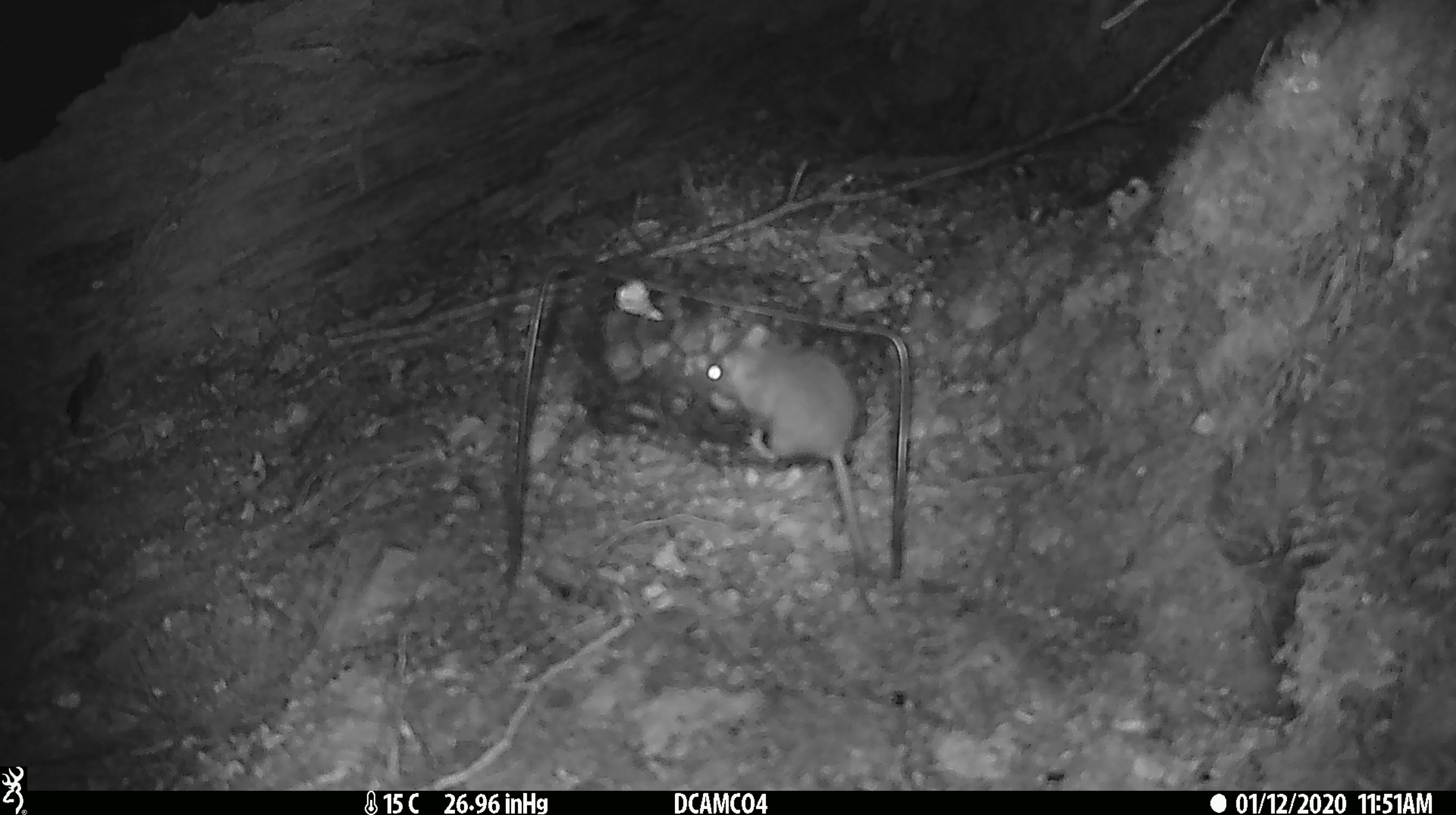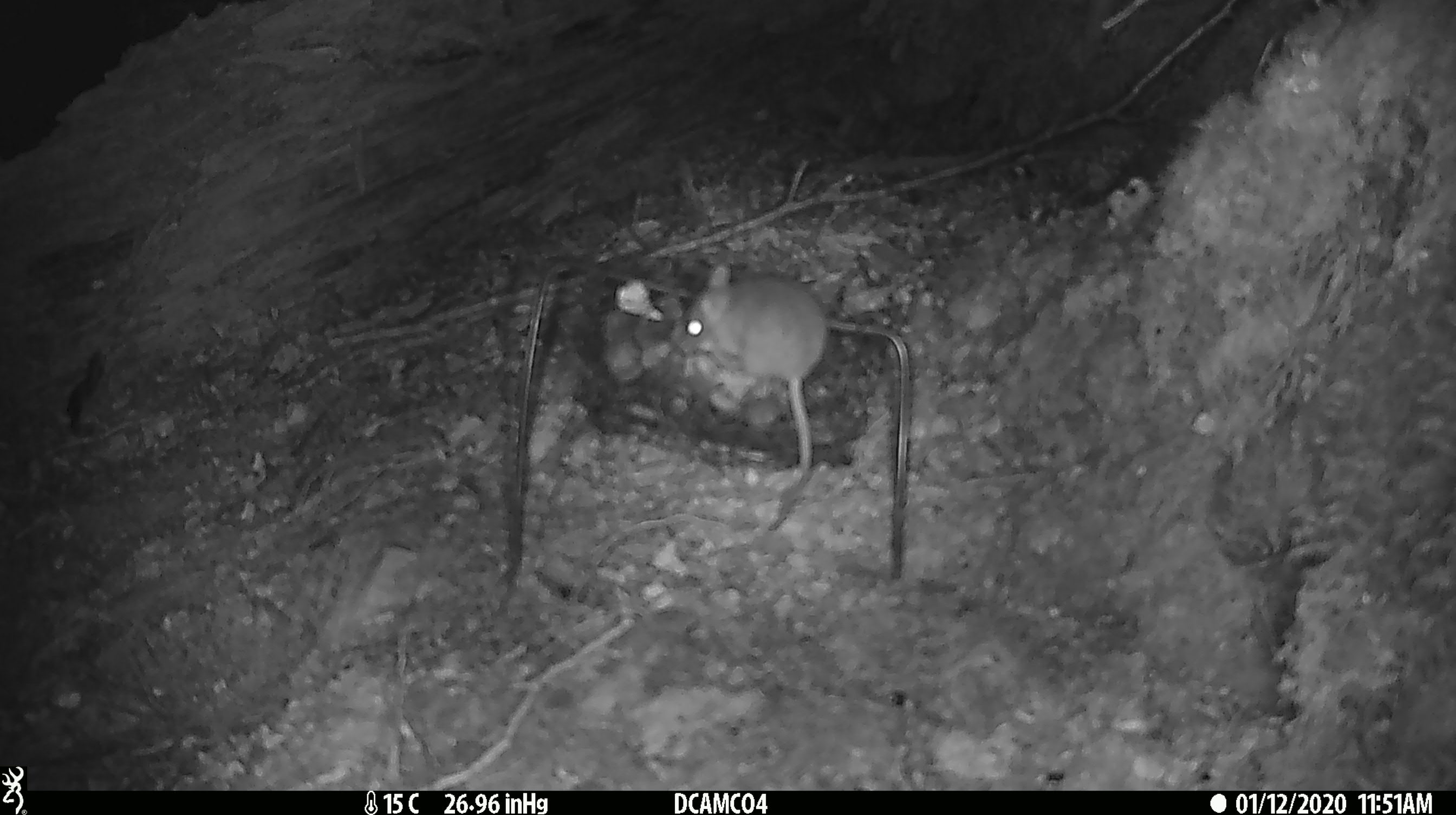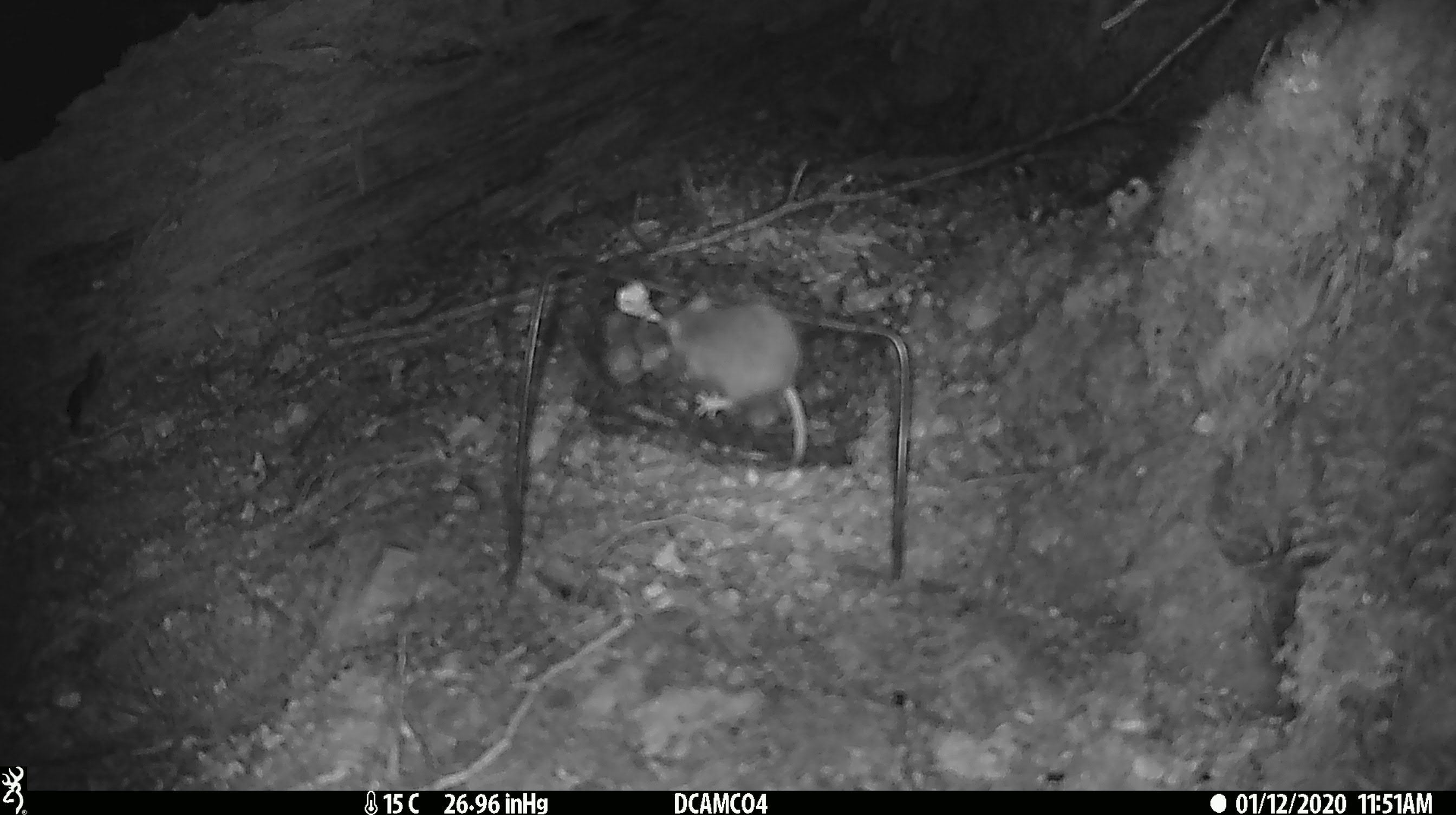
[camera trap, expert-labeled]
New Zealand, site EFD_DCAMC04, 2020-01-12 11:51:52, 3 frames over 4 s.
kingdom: Animalia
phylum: Chordata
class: Mammalia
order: Rodentia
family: Muridae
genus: Mus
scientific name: Mus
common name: mouse